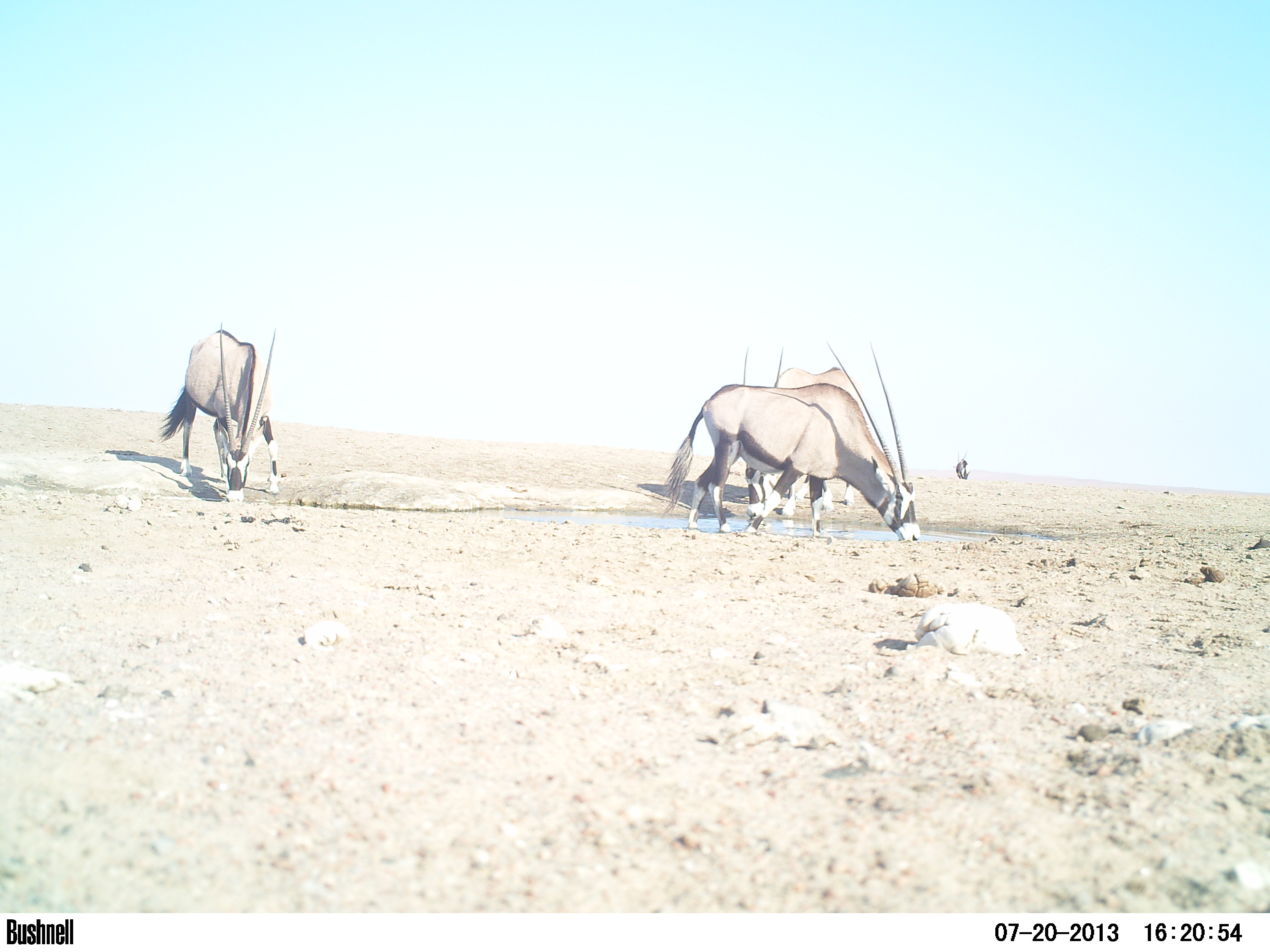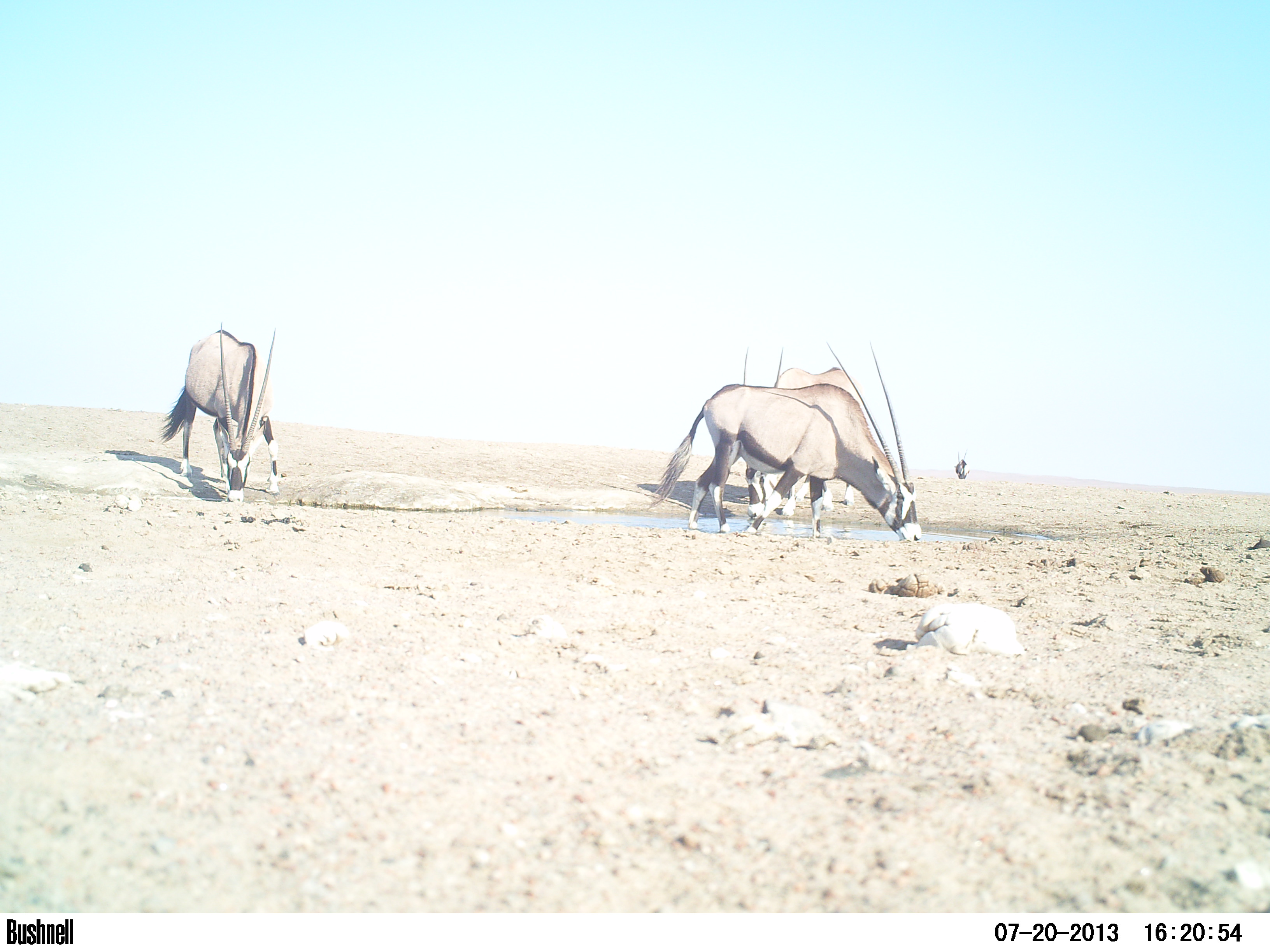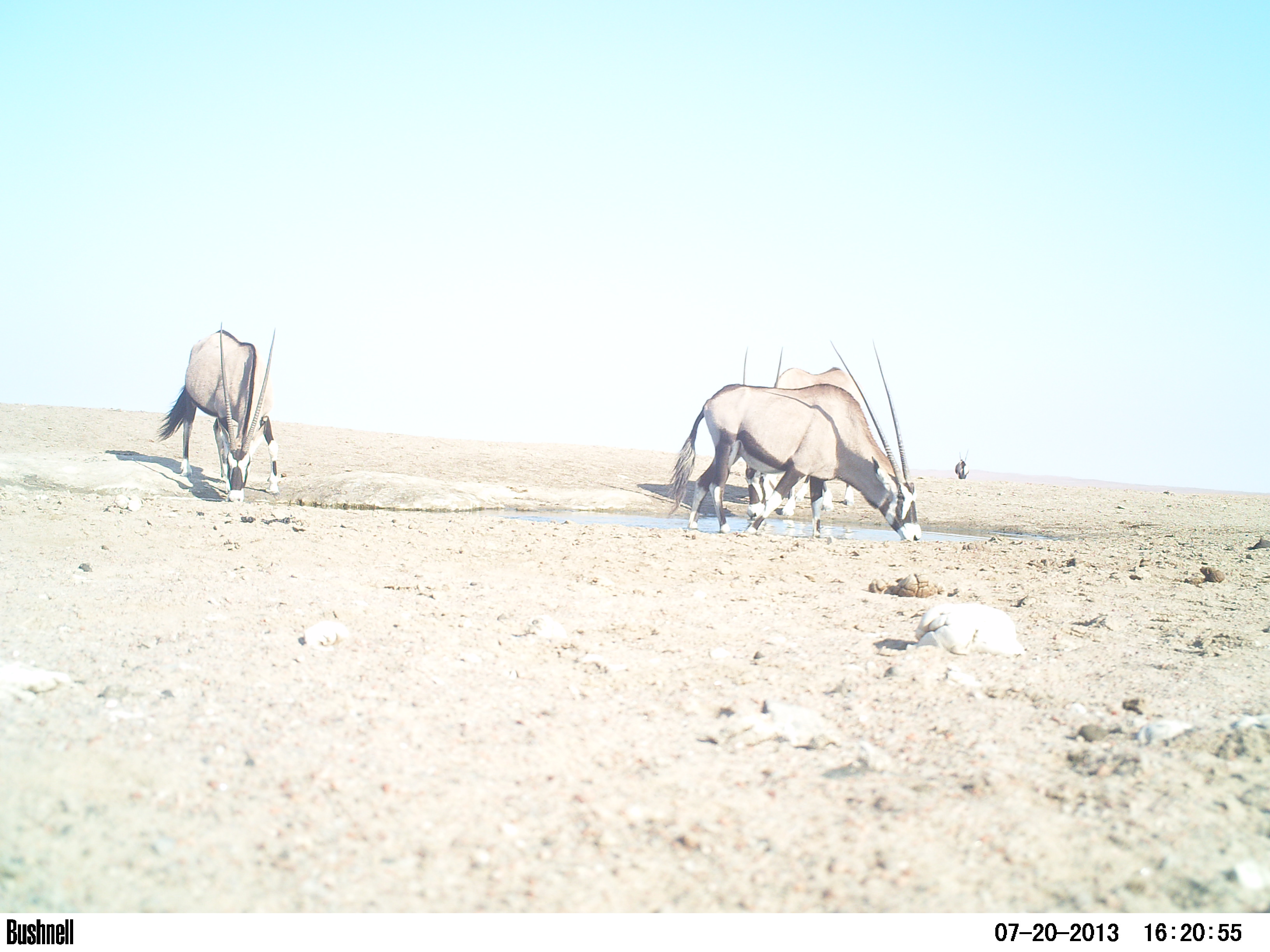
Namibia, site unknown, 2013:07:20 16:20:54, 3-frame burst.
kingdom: Animalia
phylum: Chordata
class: Mammalia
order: Artiodactyla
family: Bovidae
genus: Oryx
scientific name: Oryx gazella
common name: gemsbok